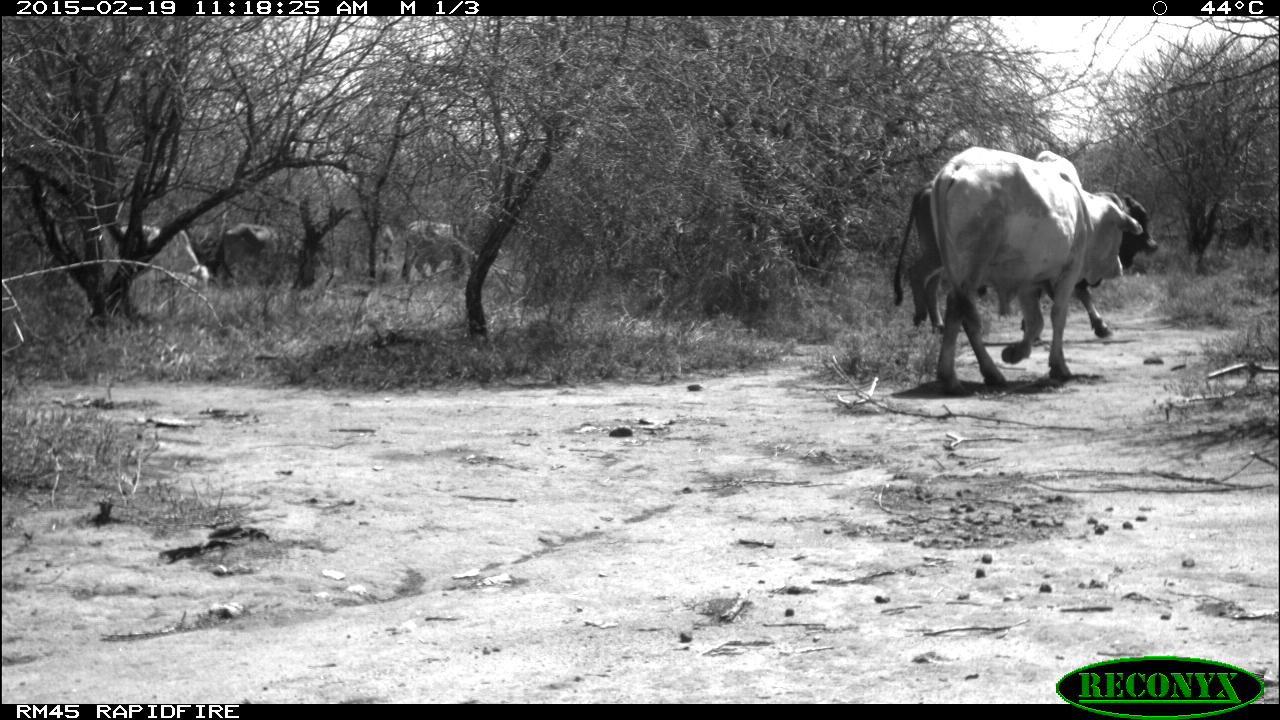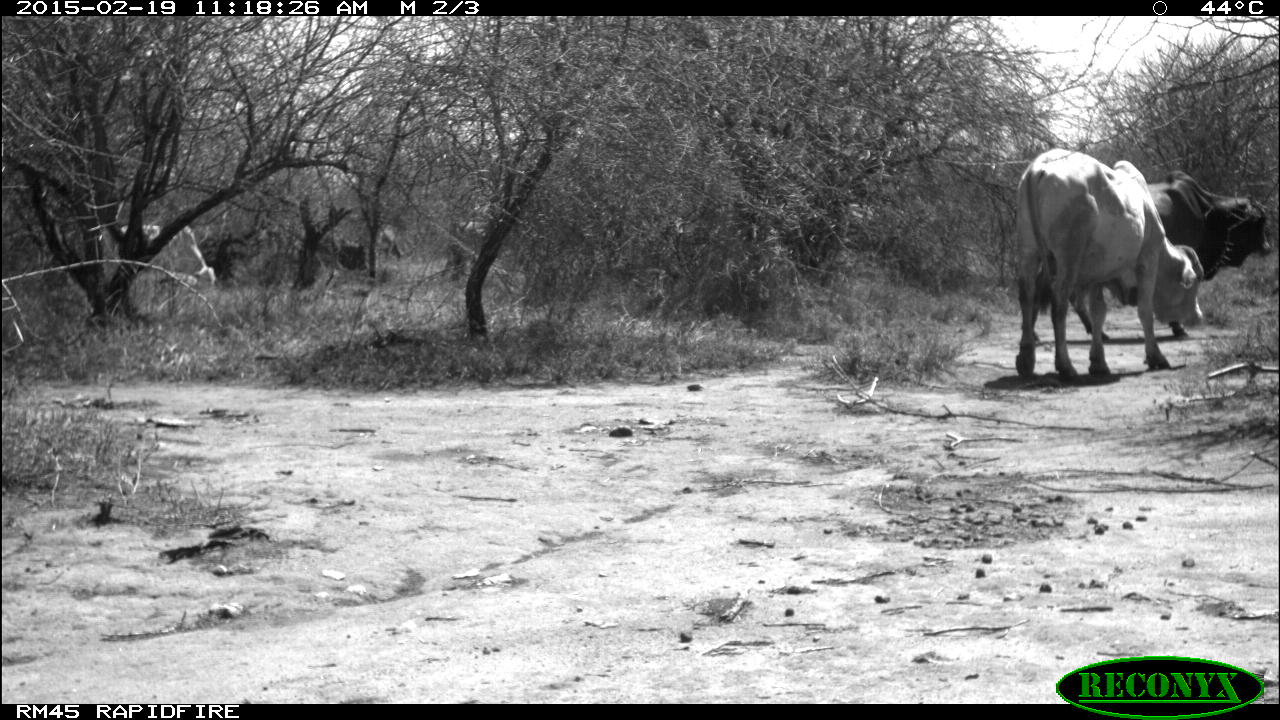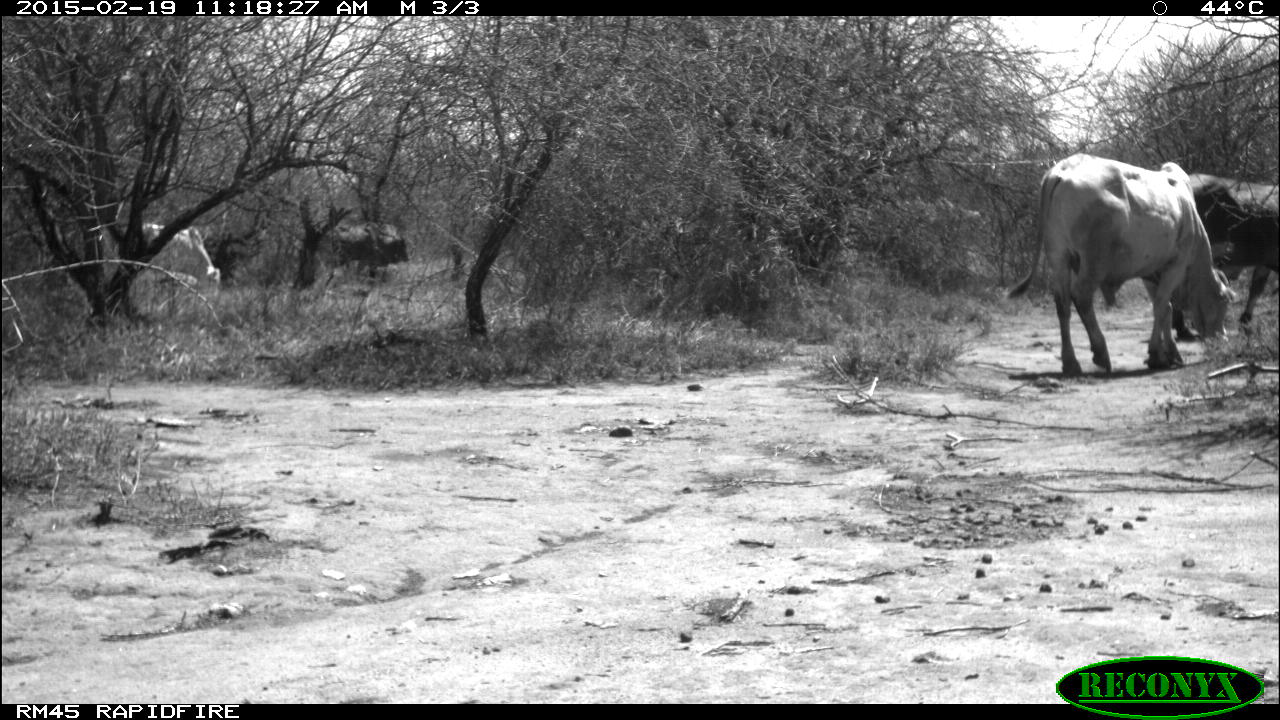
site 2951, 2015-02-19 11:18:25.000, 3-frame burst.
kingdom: Animalia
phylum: Chordata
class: Mammalia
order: Artiodactyla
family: Bovidae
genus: Bos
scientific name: Bos taurus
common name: domestic cattle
Bos taurus (domestic cattle), count 9.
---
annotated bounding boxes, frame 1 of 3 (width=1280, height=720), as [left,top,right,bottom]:
bos taurus: [931,146,1143,397]; [893,181,1158,338]; [98,225,210,295]; [222,222,314,284]; [402,220,466,283]; [371,224,393,264]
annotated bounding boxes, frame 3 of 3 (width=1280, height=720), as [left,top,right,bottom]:
bos taurus: [1008,154,1239,379]; [1172,174,1276,341]; [125,223,219,301]; [315,221,410,286]